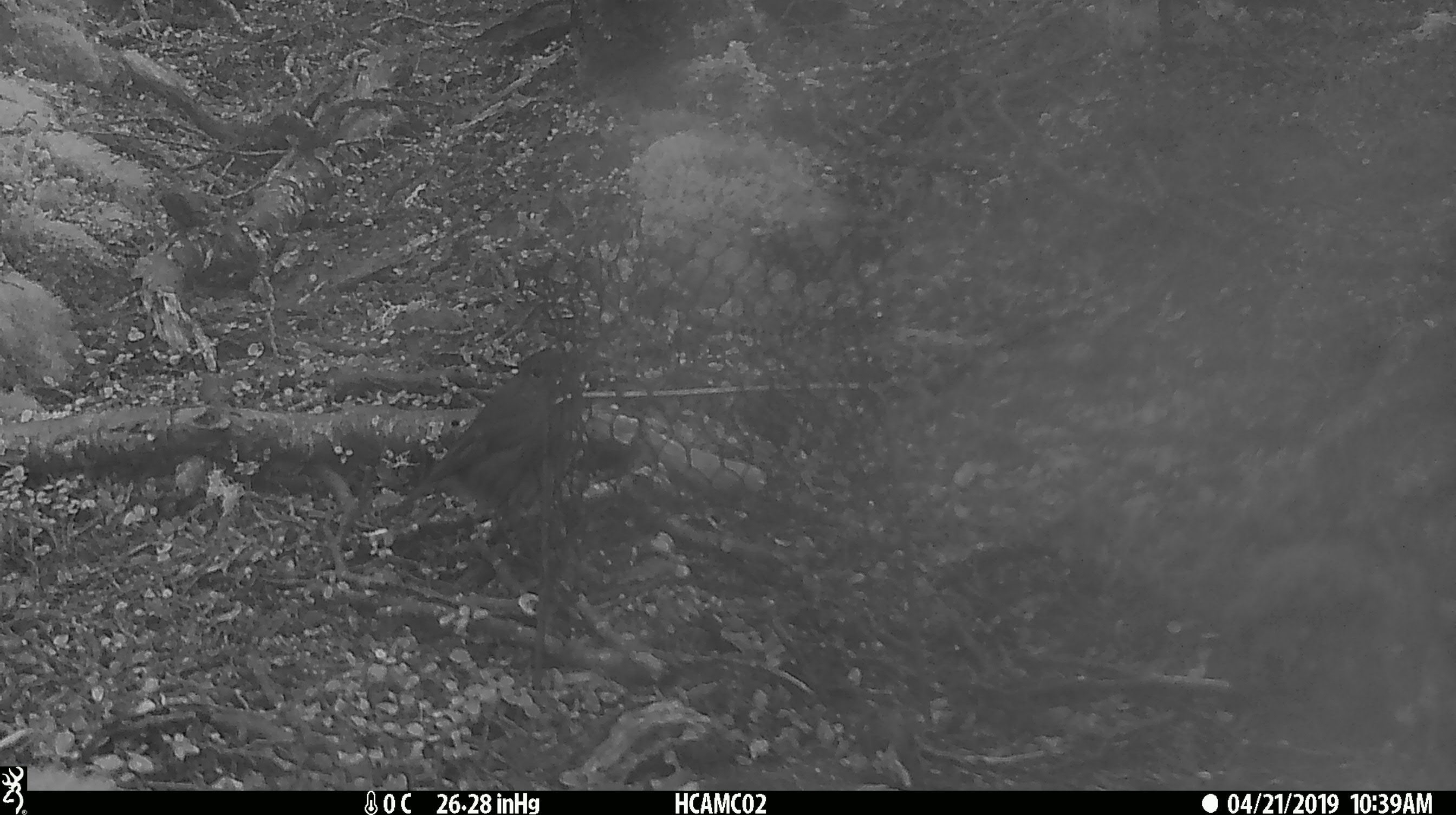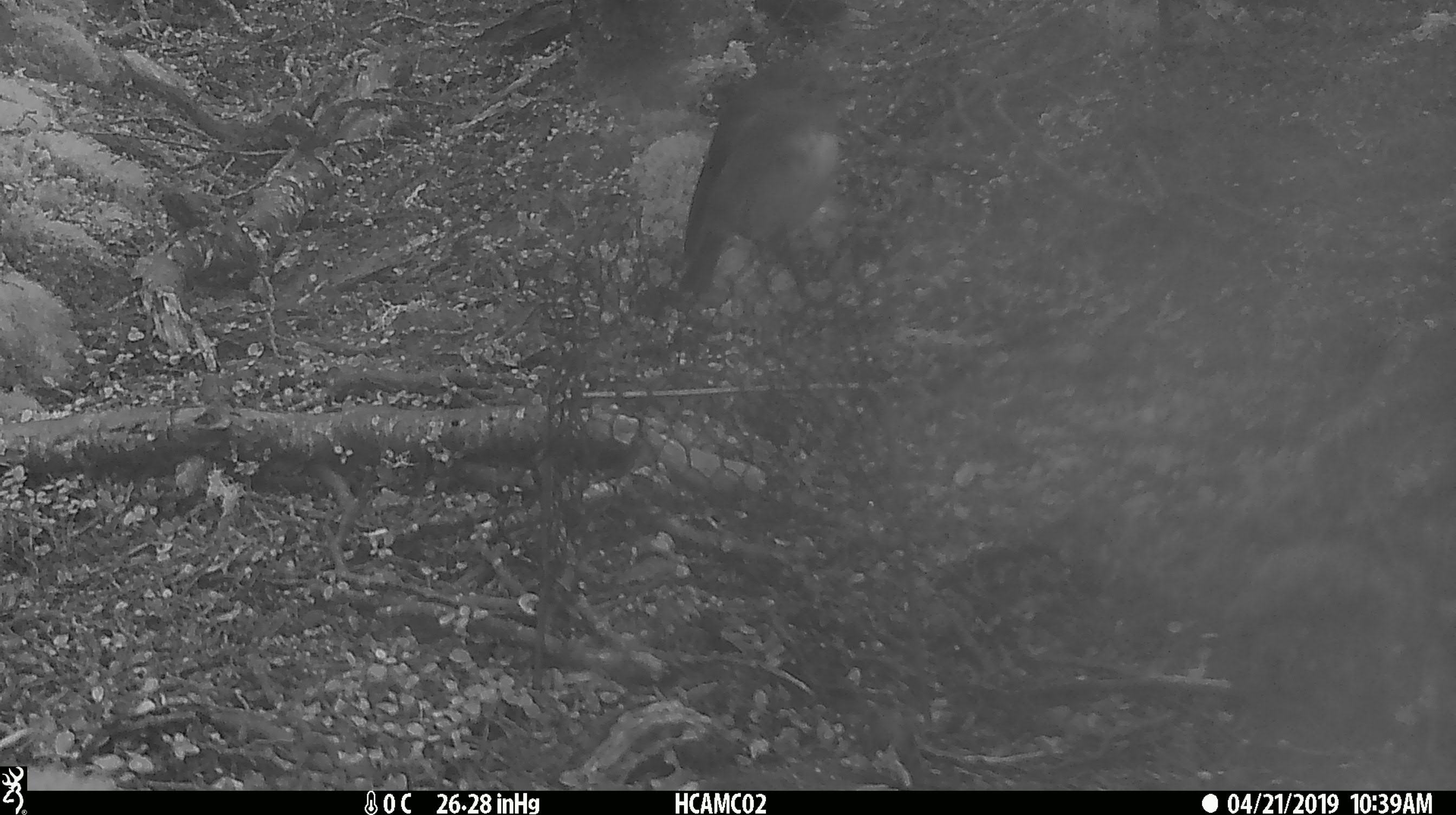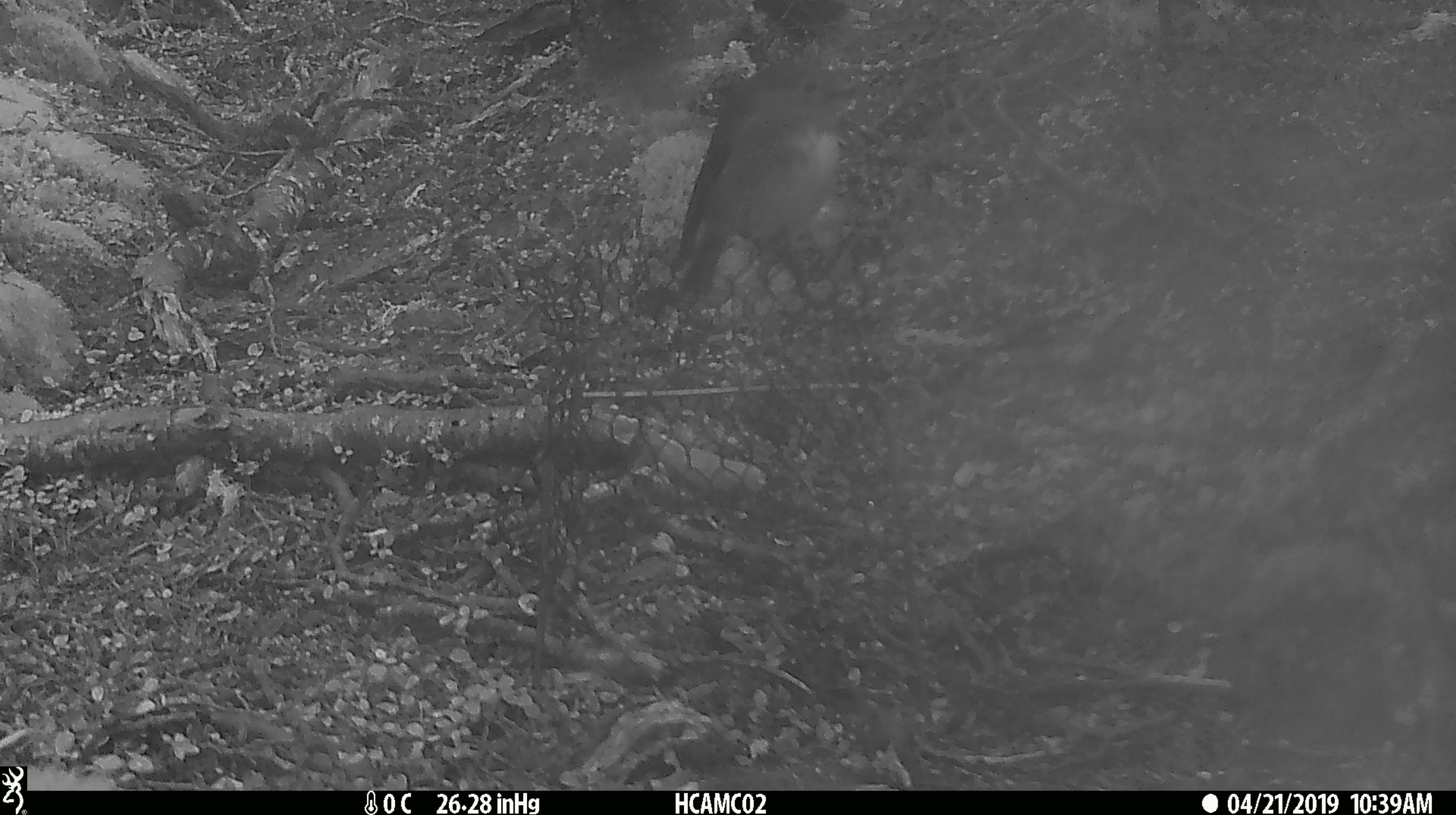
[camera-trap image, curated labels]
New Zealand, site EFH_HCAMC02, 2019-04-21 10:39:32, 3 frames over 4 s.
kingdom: Animalia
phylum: Chordata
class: Aves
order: Passeriformes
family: Petroicidae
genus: Petroica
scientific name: Petroica australis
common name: new zealand robin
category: robin